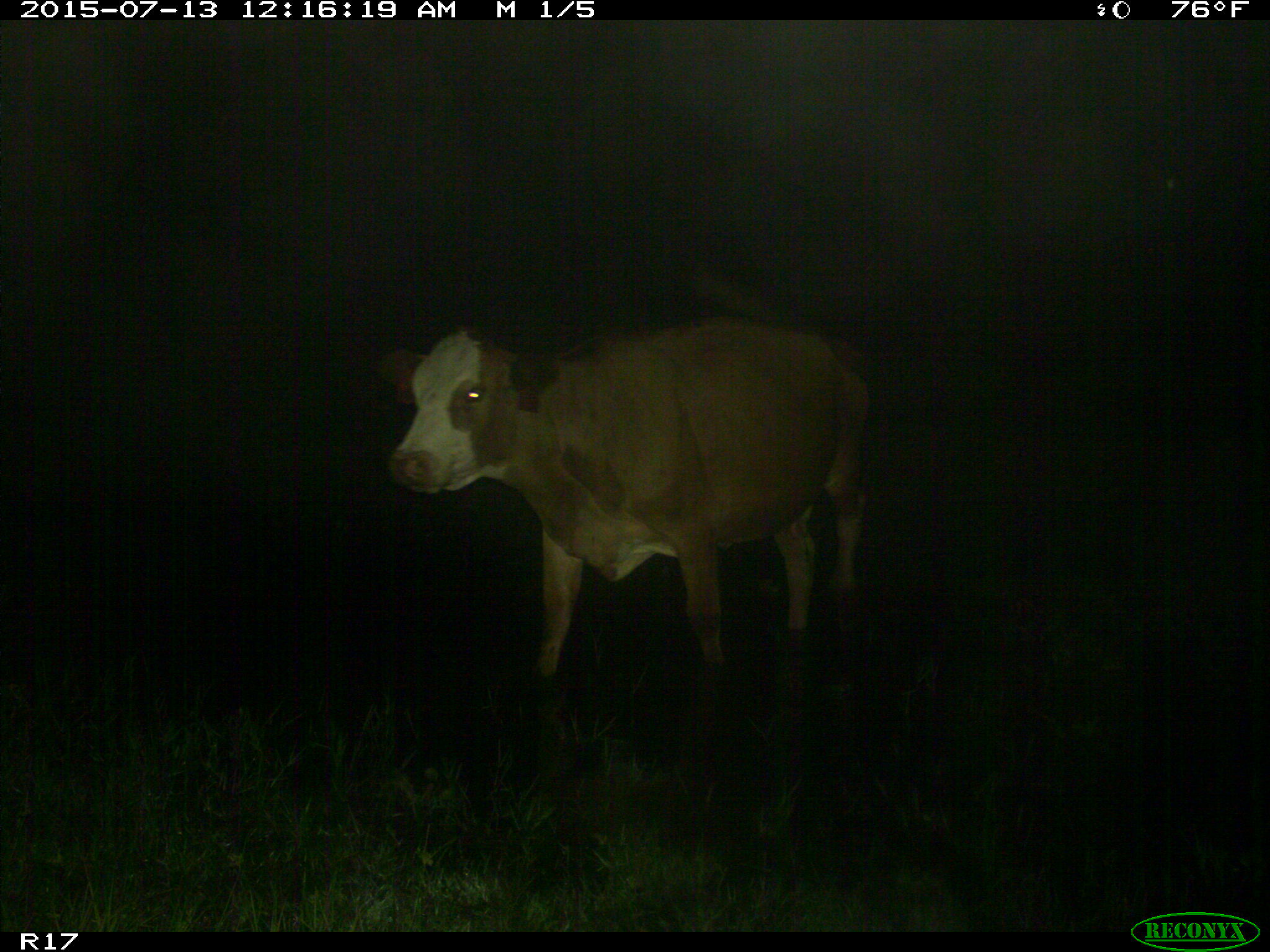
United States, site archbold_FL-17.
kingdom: Animalia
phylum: Chordata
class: Mammalia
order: Artiodactyla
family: Bovidae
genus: Bos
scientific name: Bos taurus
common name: domestic cow